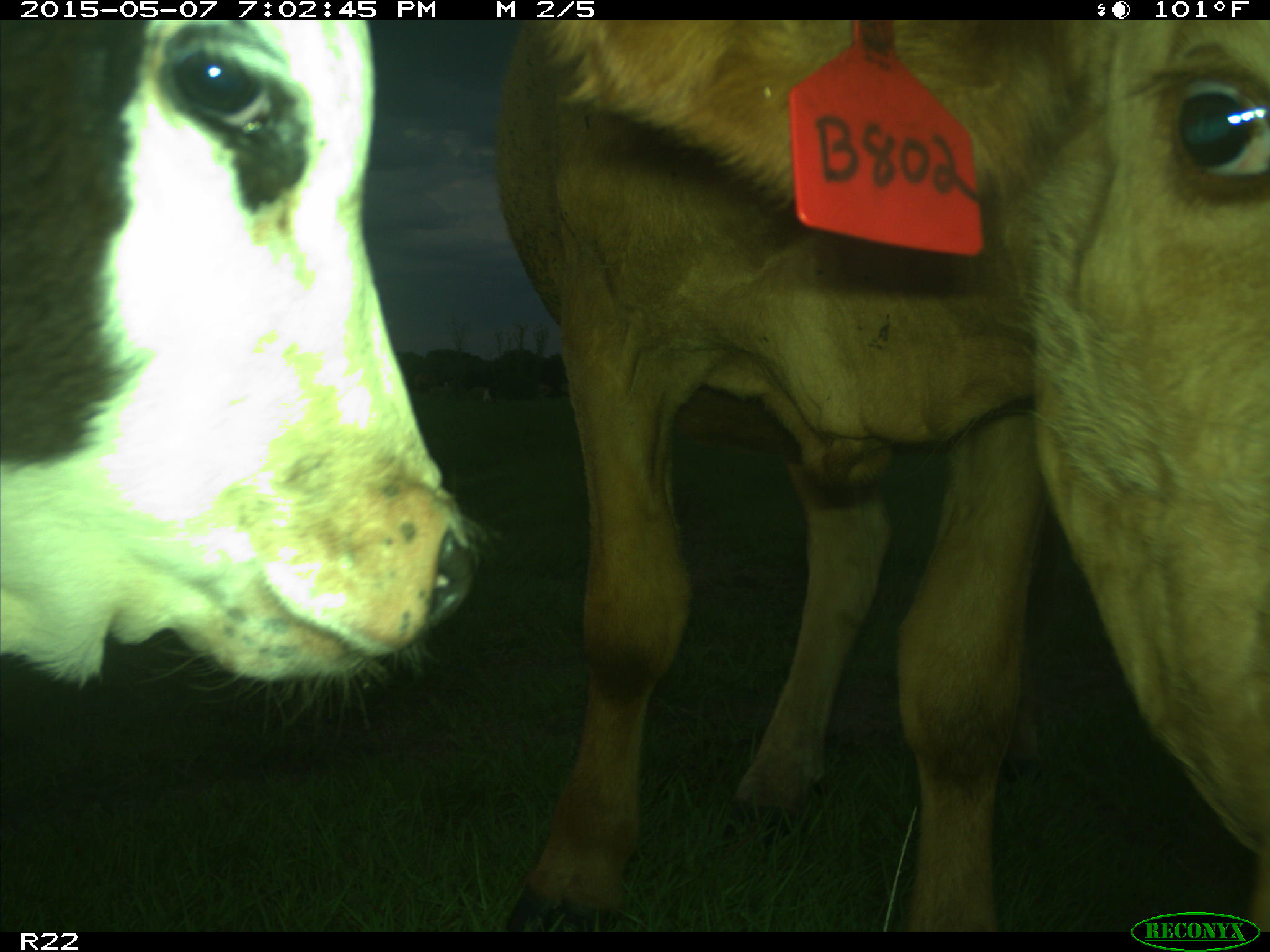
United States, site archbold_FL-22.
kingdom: Animalia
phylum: Chordata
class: Mammalia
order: Artiodactyla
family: Bovidae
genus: Bos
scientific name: Bos taurus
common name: domestic cow